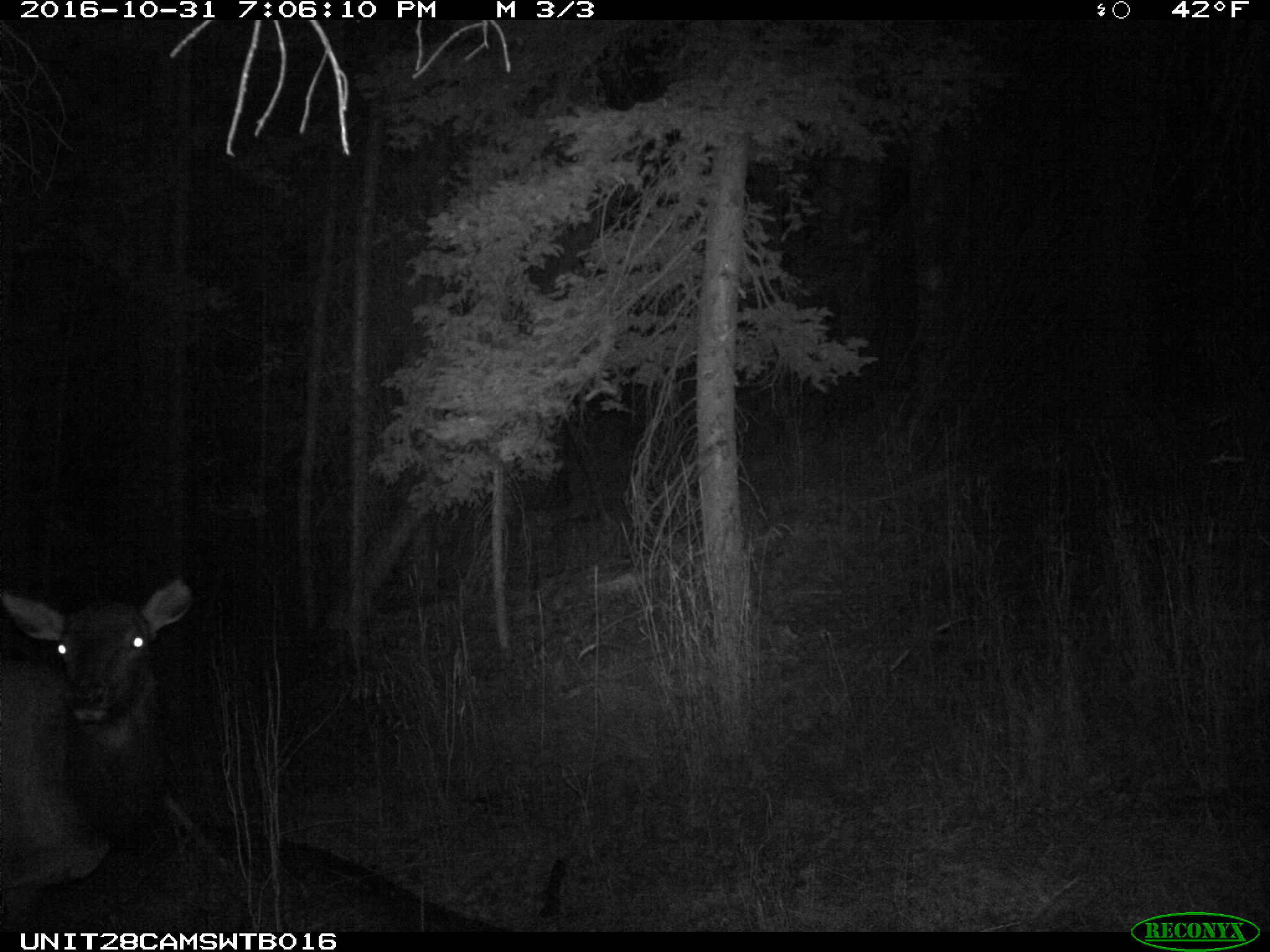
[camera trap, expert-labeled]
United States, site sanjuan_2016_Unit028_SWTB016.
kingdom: Animalia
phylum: Chordata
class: Mammalia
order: Artiodactyla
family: Cervidae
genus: Cervus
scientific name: Cervus elaphus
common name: red deer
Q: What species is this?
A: Cervus elaphus (red deer).